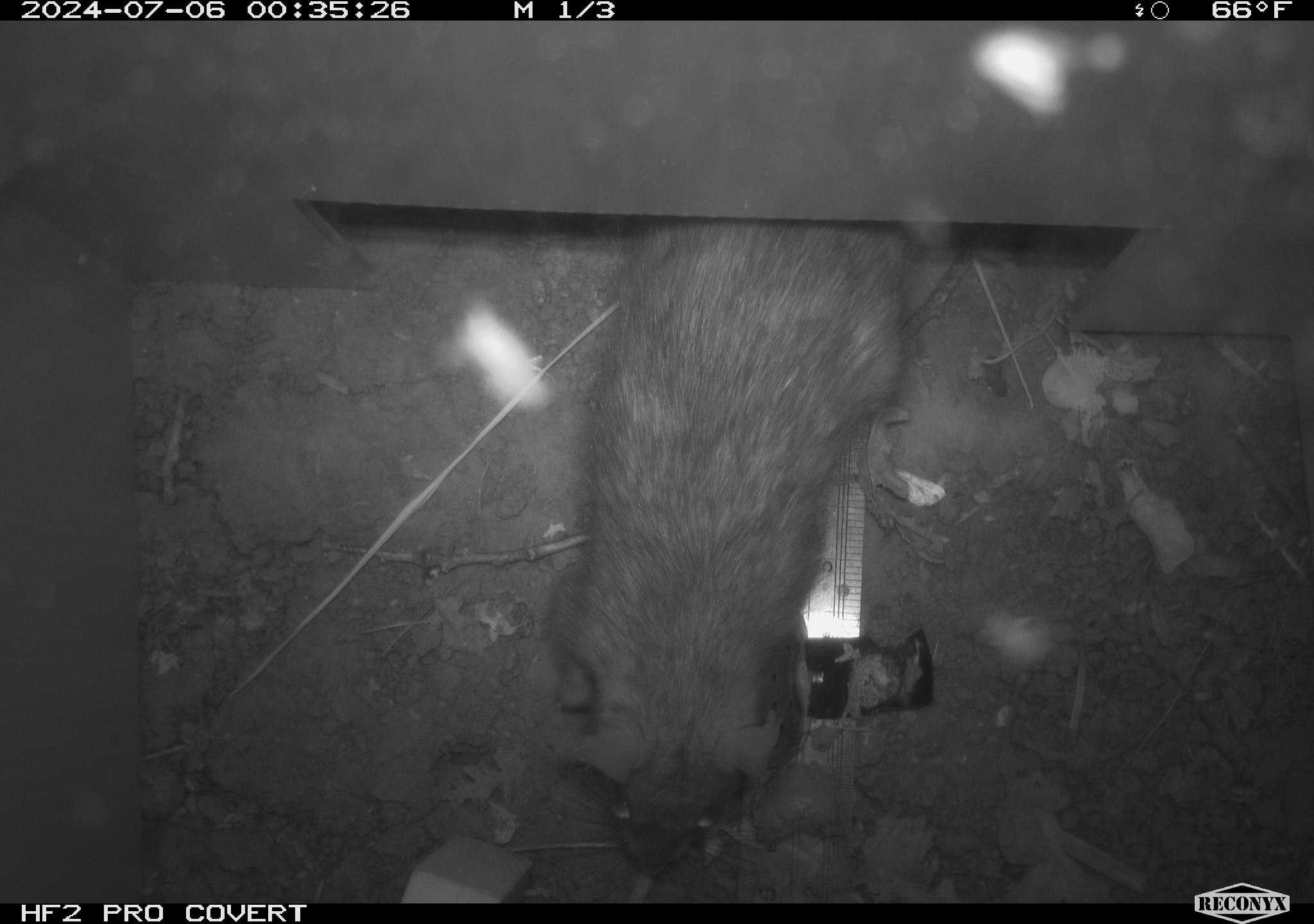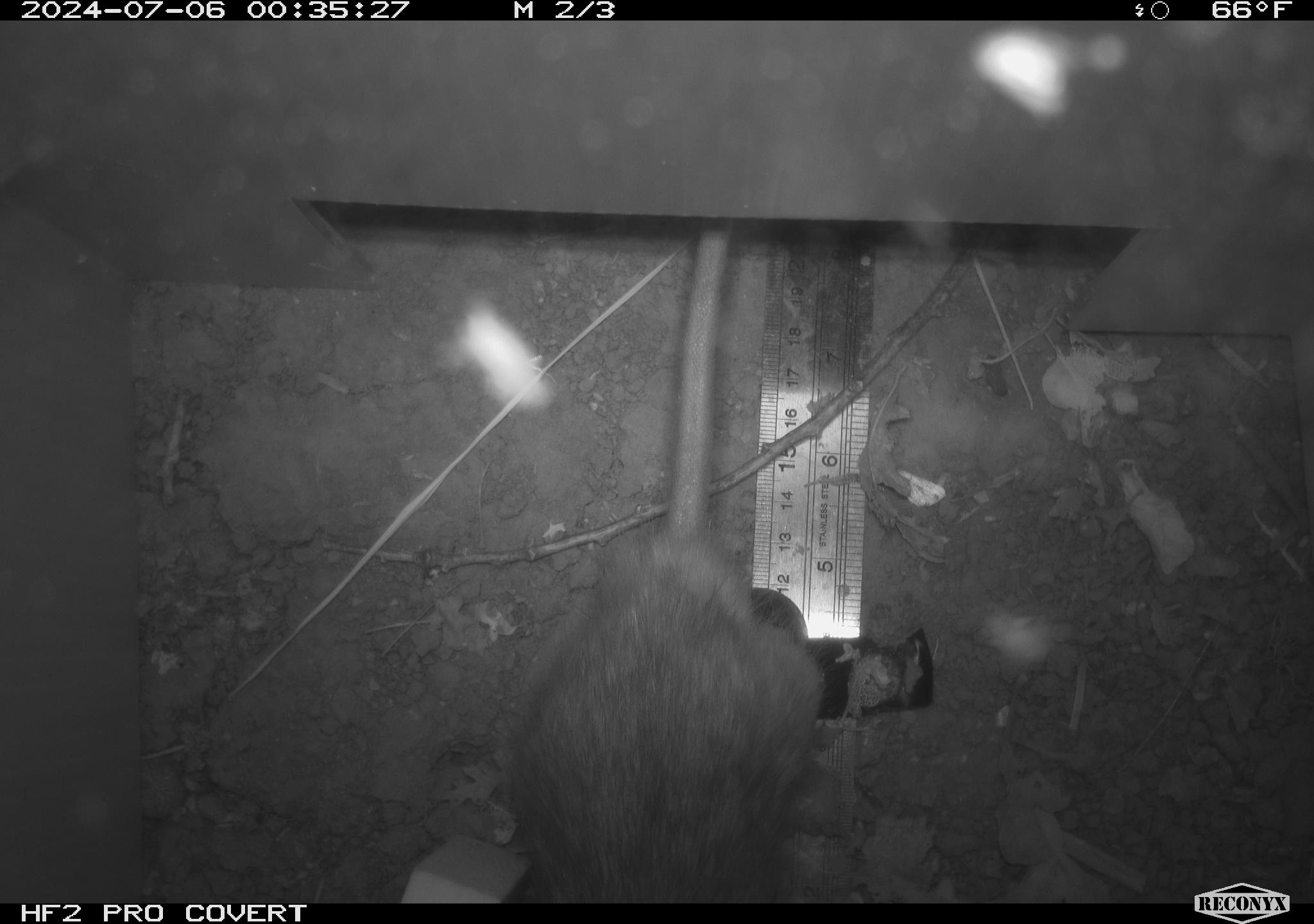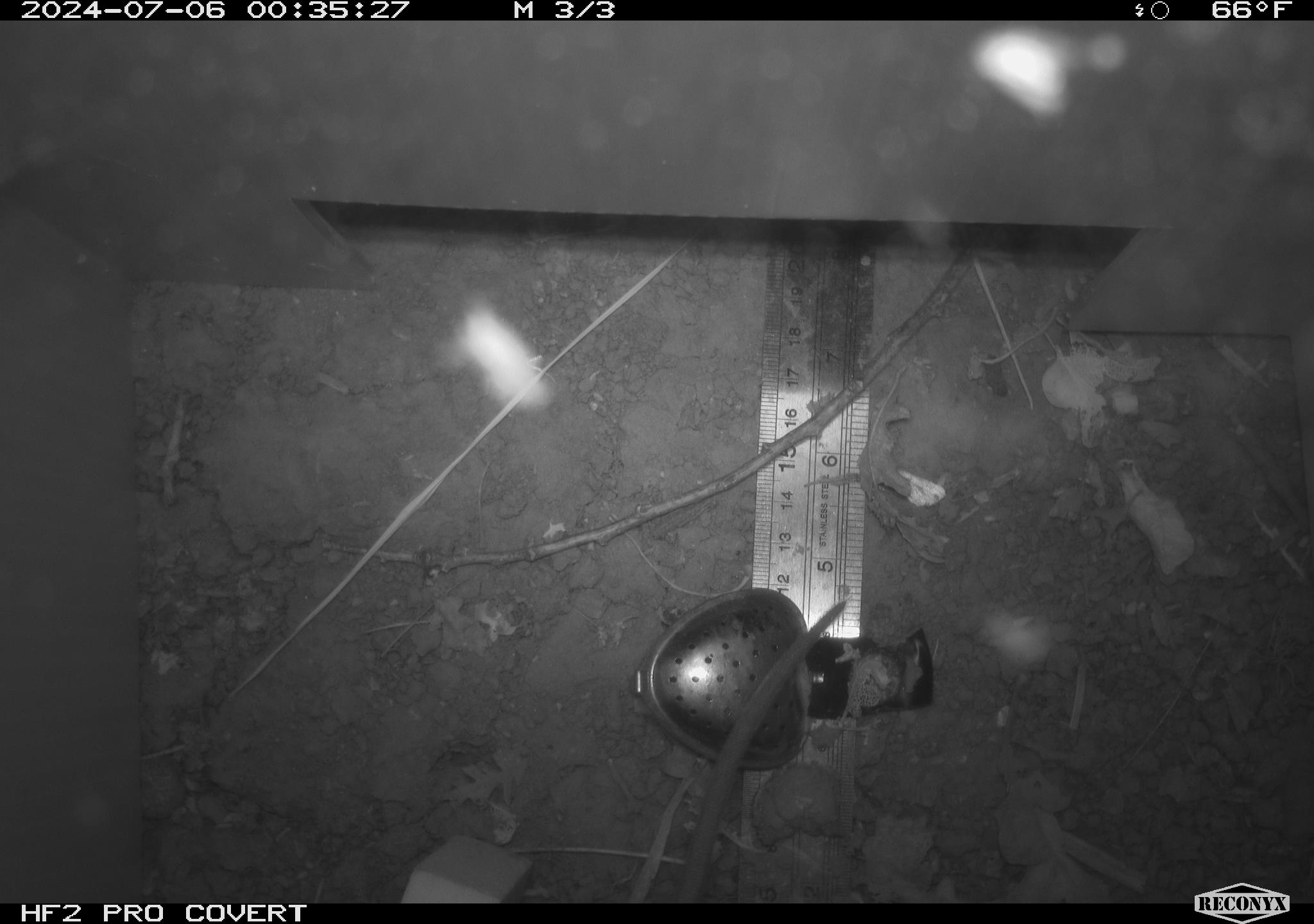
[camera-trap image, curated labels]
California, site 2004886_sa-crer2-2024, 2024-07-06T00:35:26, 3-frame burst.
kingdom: Animalia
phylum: Chordata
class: Mammalia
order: Rodentia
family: Muridae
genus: Rattus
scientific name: Rattus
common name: rat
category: rattus species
Rattus species (rat) (Rattus).